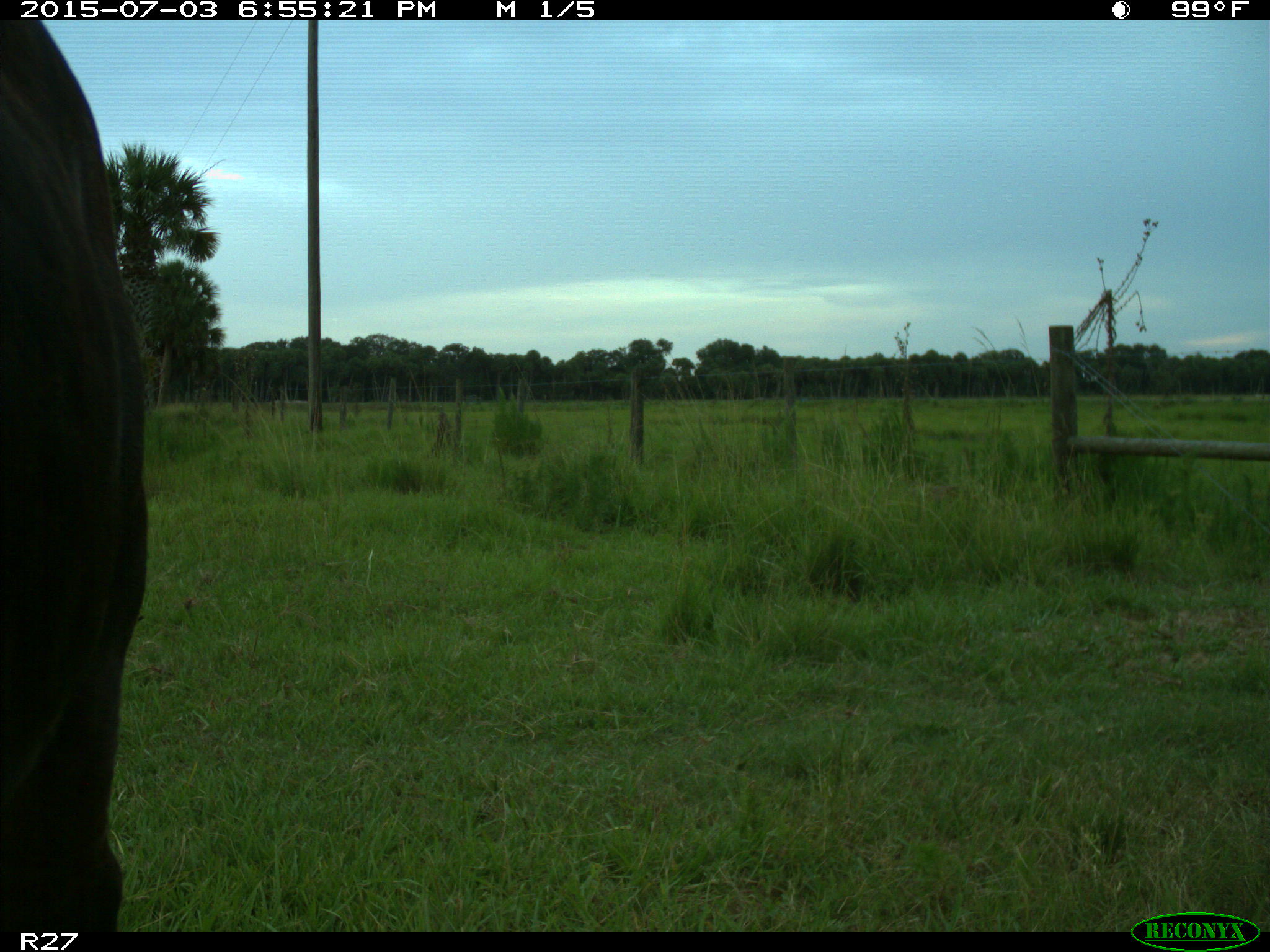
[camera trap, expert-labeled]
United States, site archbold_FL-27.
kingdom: Animalia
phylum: Chordata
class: Mammalia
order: Artiodactyla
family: Bovidae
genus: Bos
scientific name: Bos taurus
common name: domestic cow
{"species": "Bos taurus (domestic cow)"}